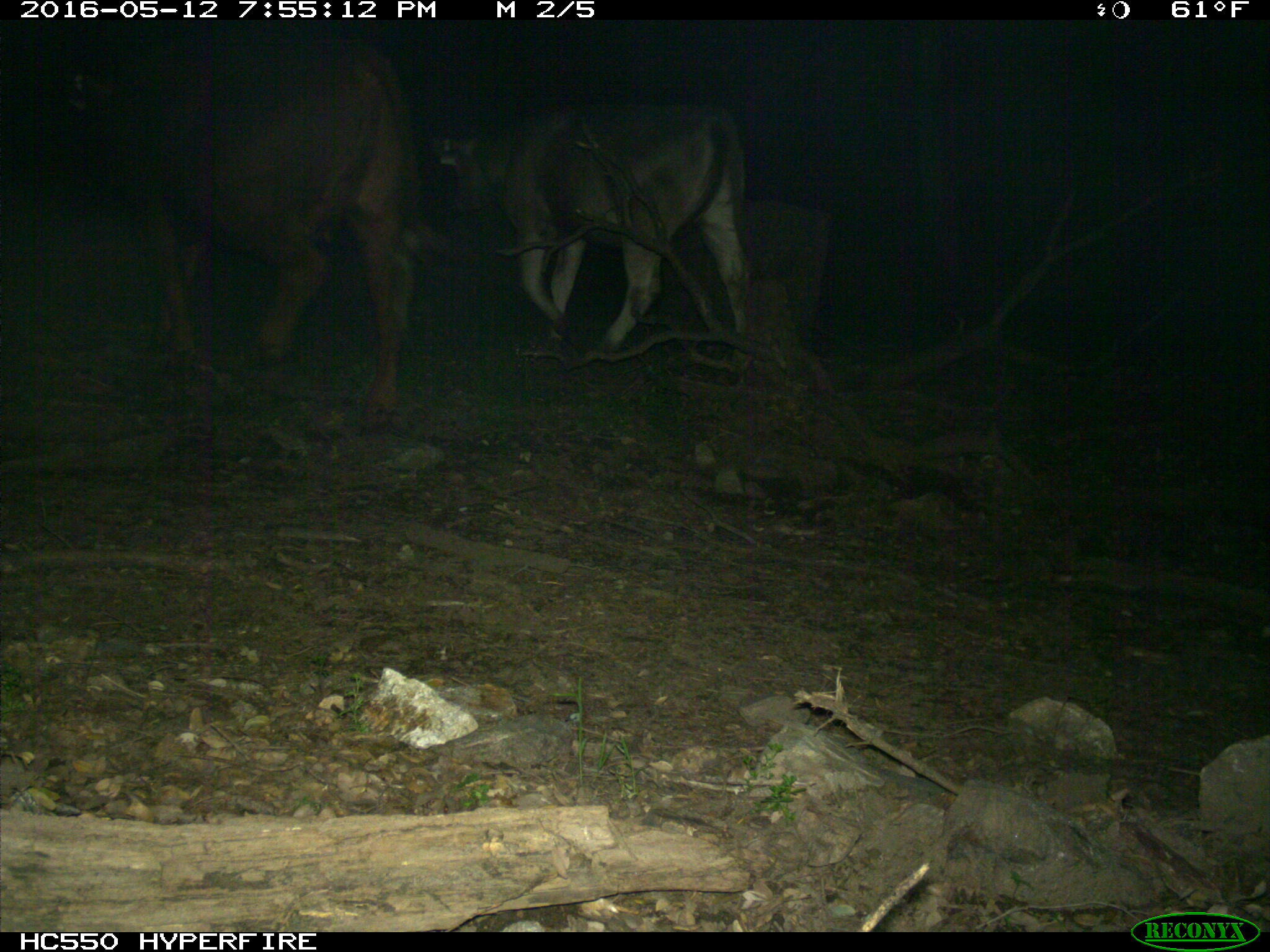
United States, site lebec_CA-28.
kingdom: Animalia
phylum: Chordata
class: Mammalia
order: Artiodactyla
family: Bovidae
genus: Bos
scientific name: Bos taurus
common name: domestic cow